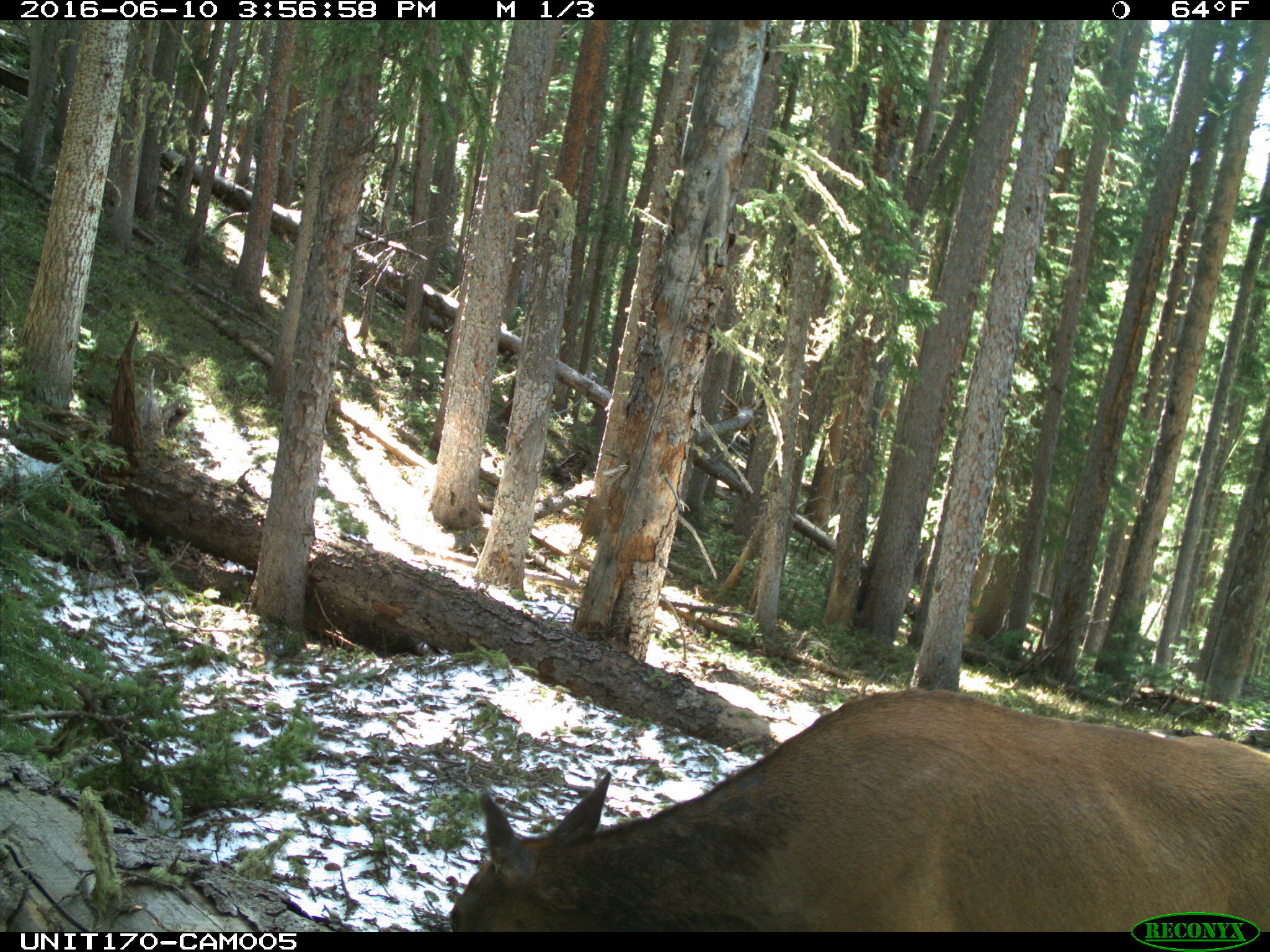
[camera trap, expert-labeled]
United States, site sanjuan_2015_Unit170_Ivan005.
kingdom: Animalia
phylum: Chordata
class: Mammalia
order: Artiodactyla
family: Cervidae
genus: Cervus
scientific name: Cervus elaphus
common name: red deer